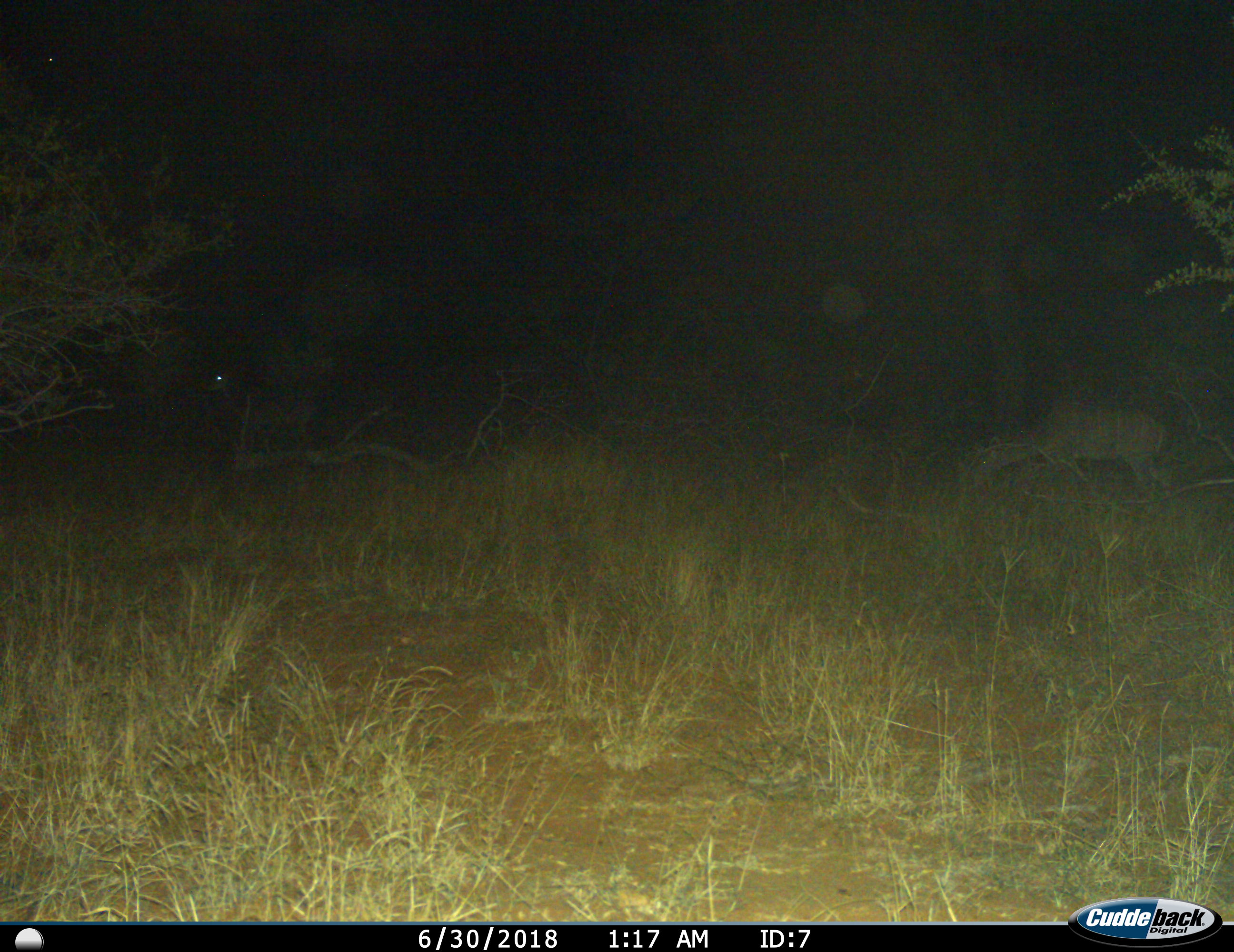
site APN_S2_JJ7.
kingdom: Animalia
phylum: Chordata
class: Mammalia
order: Artiodactyla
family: Bovidae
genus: Tragelaphus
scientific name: Tragelaphus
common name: kudu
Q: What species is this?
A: Kudu (Tragelaphus).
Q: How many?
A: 1.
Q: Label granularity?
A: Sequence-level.